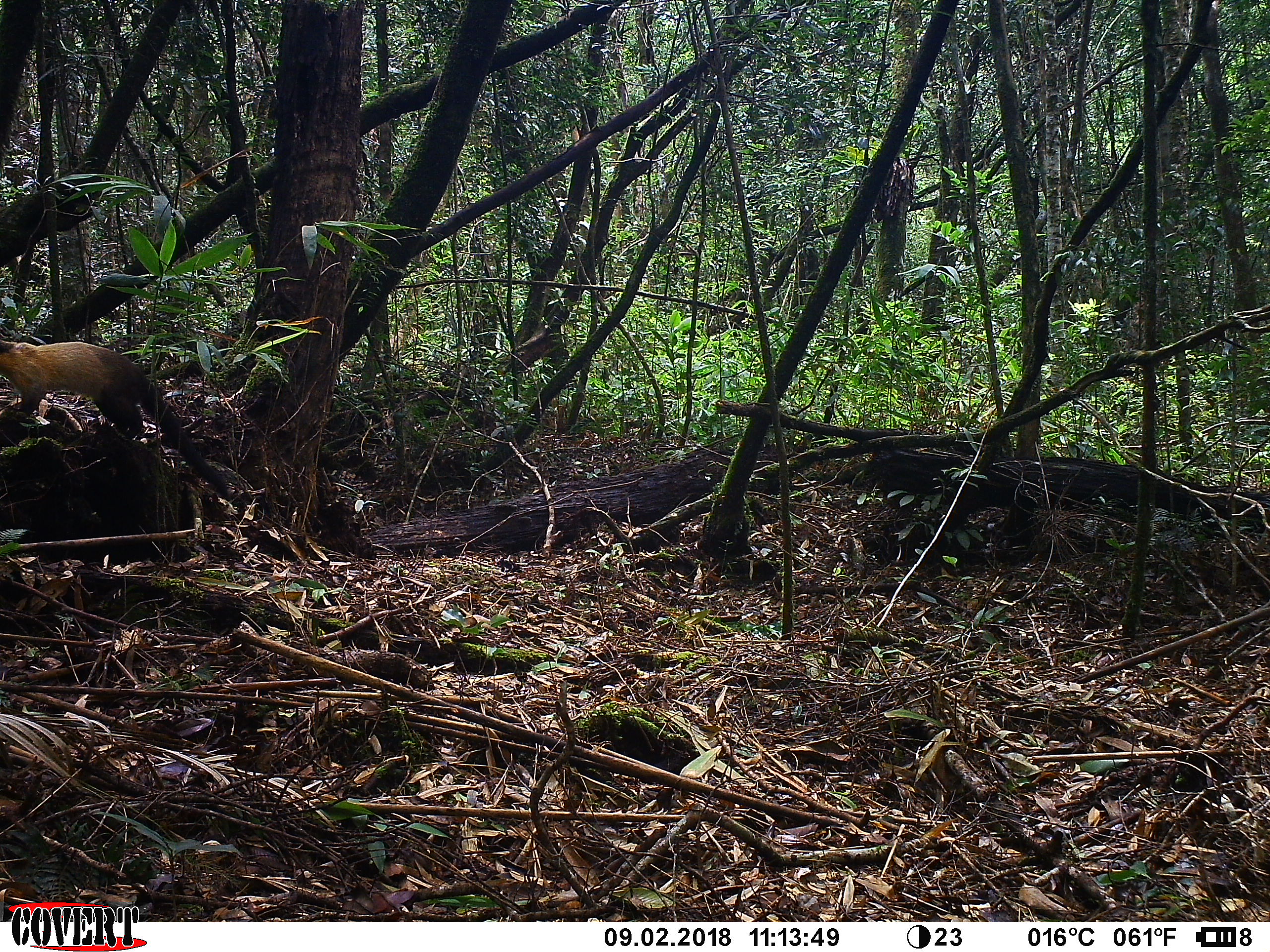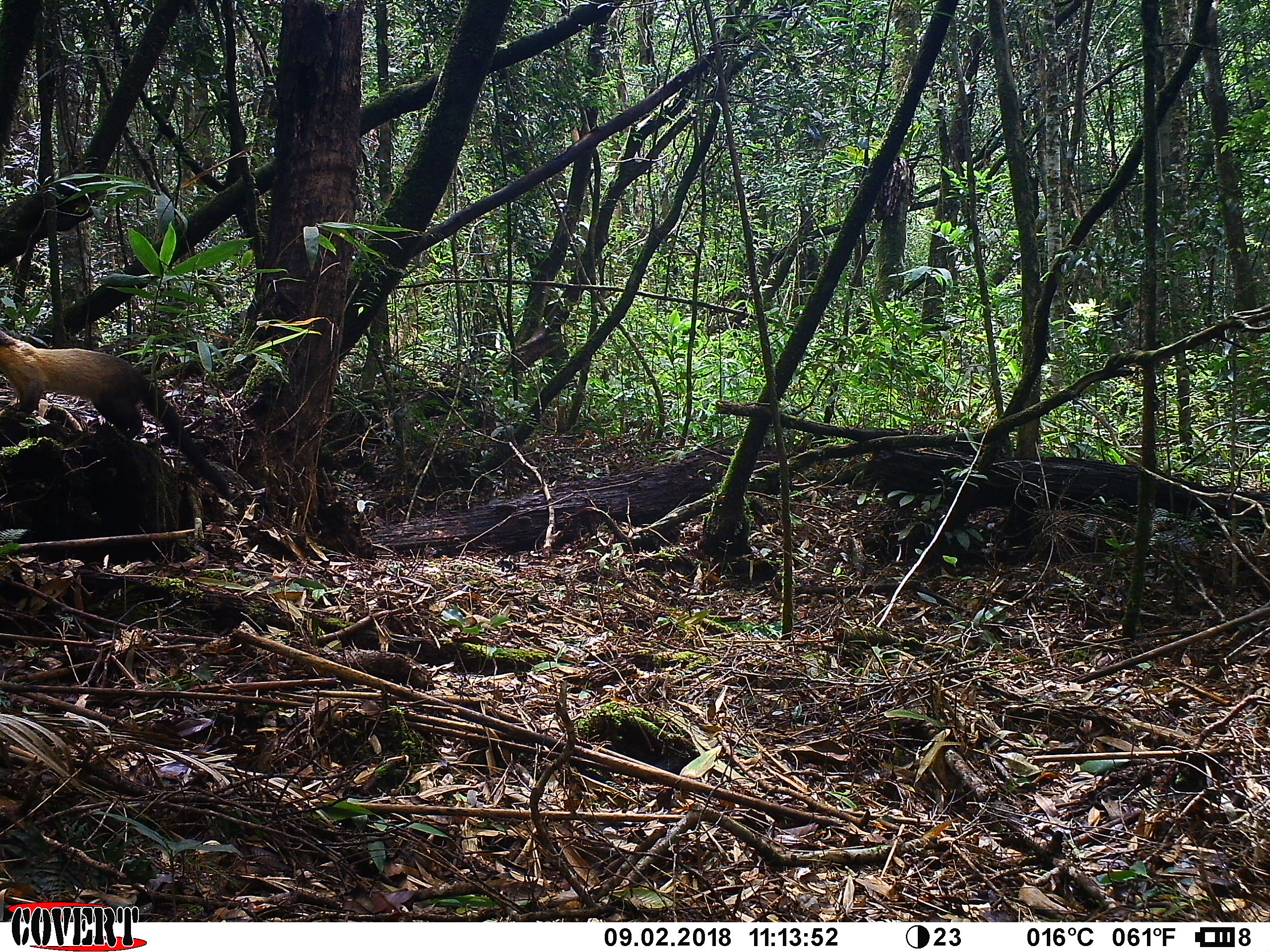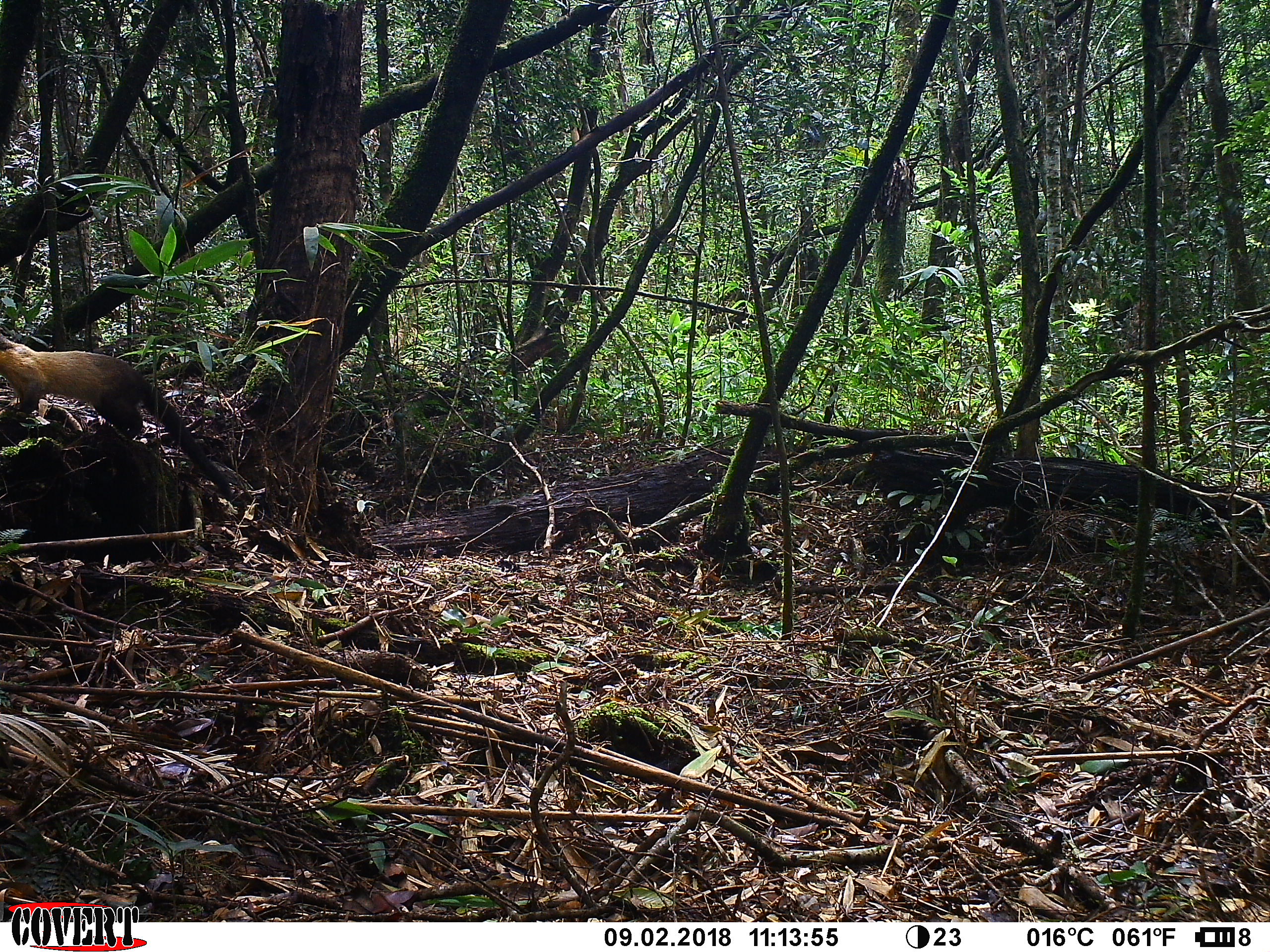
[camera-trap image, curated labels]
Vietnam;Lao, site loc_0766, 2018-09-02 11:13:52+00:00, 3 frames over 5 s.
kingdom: Animalia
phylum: Chordata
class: Mammalia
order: Carnivora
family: Mustelidae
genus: Martes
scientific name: Martes flavigula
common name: yellow-throated marten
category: yellow throated marten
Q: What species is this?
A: Yellow throated marten (yellow-throated marten) (Martes flavigula).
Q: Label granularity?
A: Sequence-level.